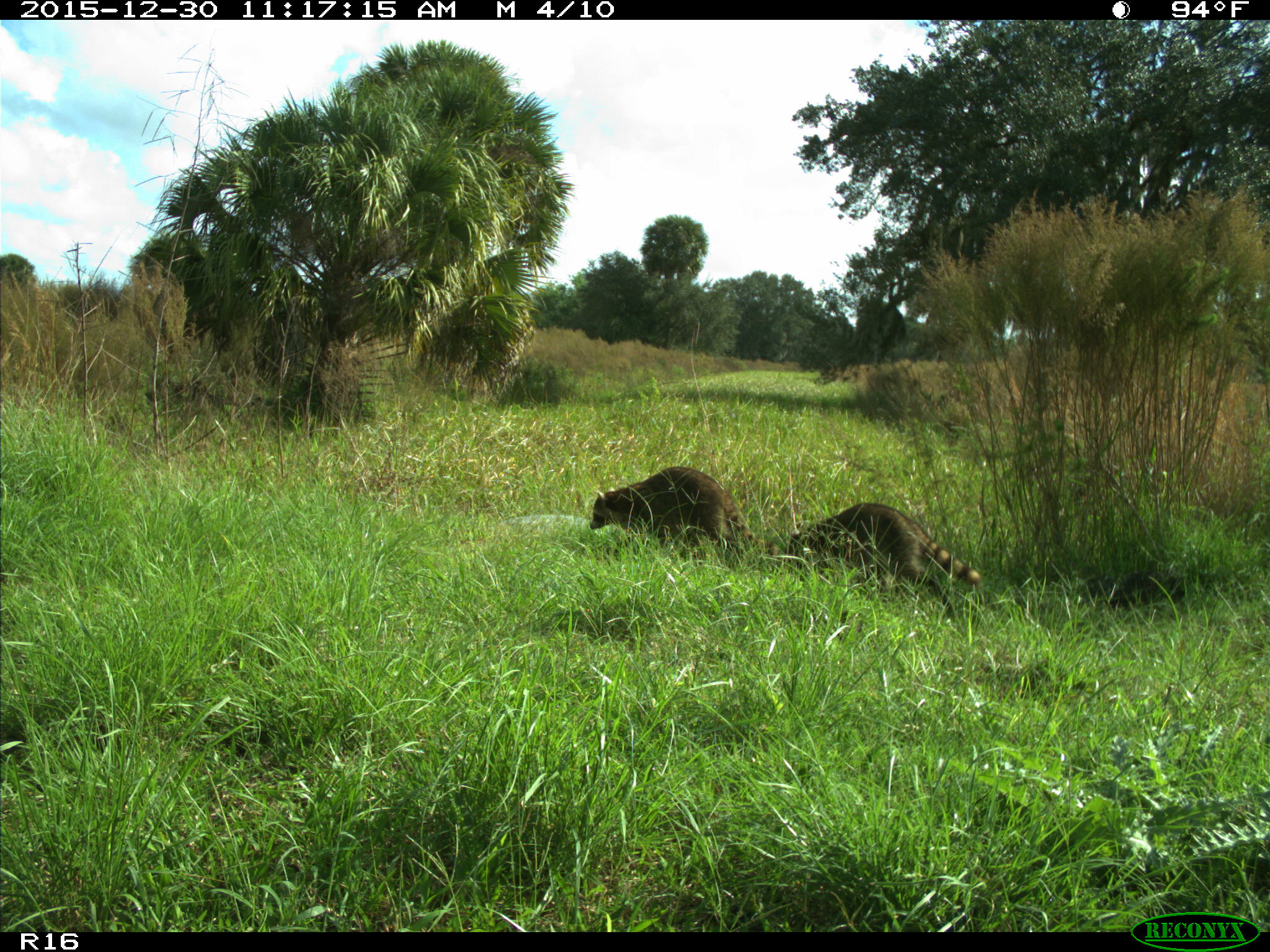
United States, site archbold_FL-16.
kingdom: Animalia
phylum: Chordata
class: Mammalia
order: Carnivora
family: Procyonidae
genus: Procyon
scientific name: Procyon lotor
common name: common raccoon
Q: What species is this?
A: Procyon lotor (common raccoon).